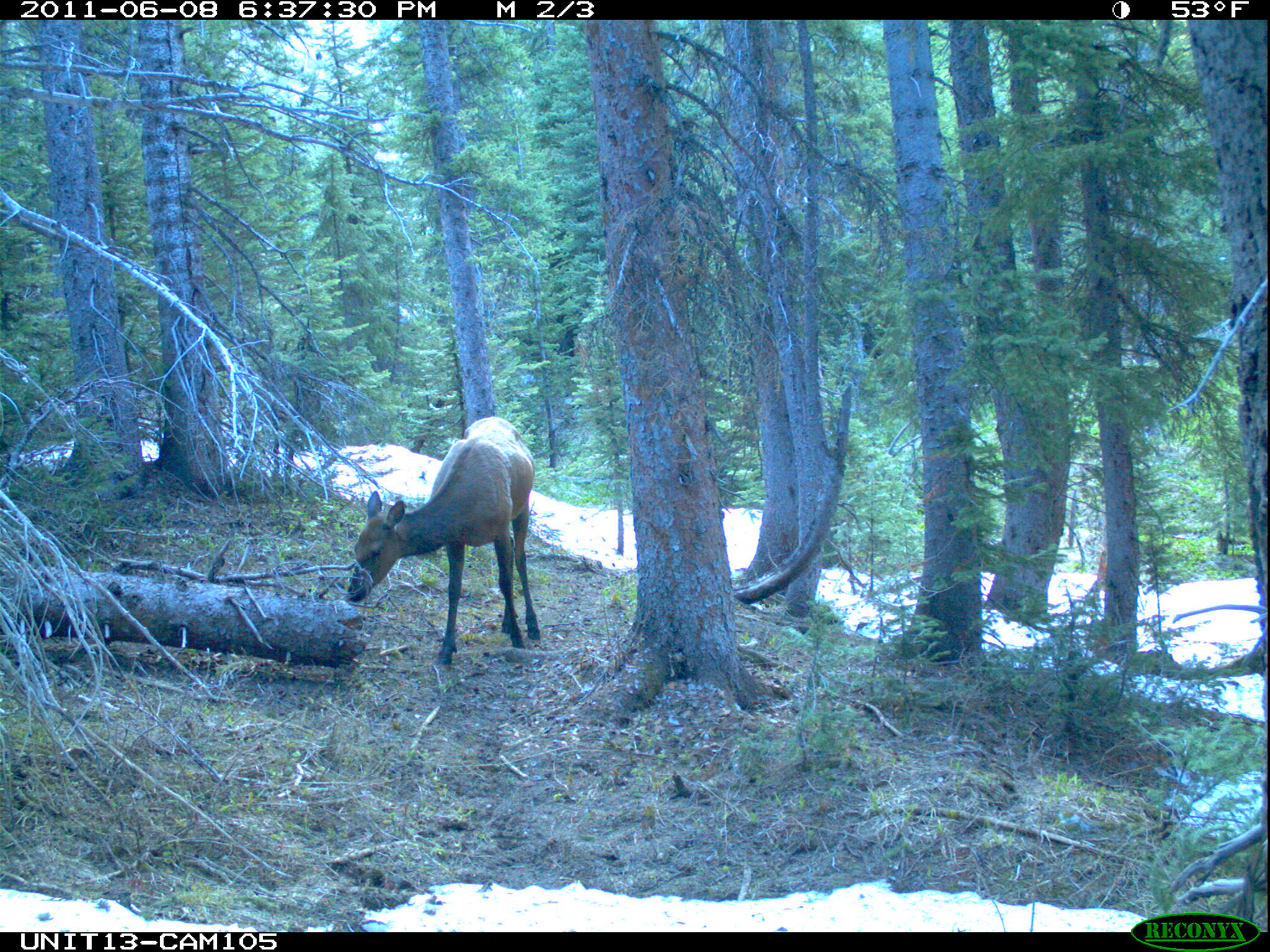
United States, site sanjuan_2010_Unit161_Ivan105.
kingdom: Animalia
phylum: Chordata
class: Mammalia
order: Artiodactyla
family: Cervidae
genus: Cervus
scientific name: Cervus elaphus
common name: red deer